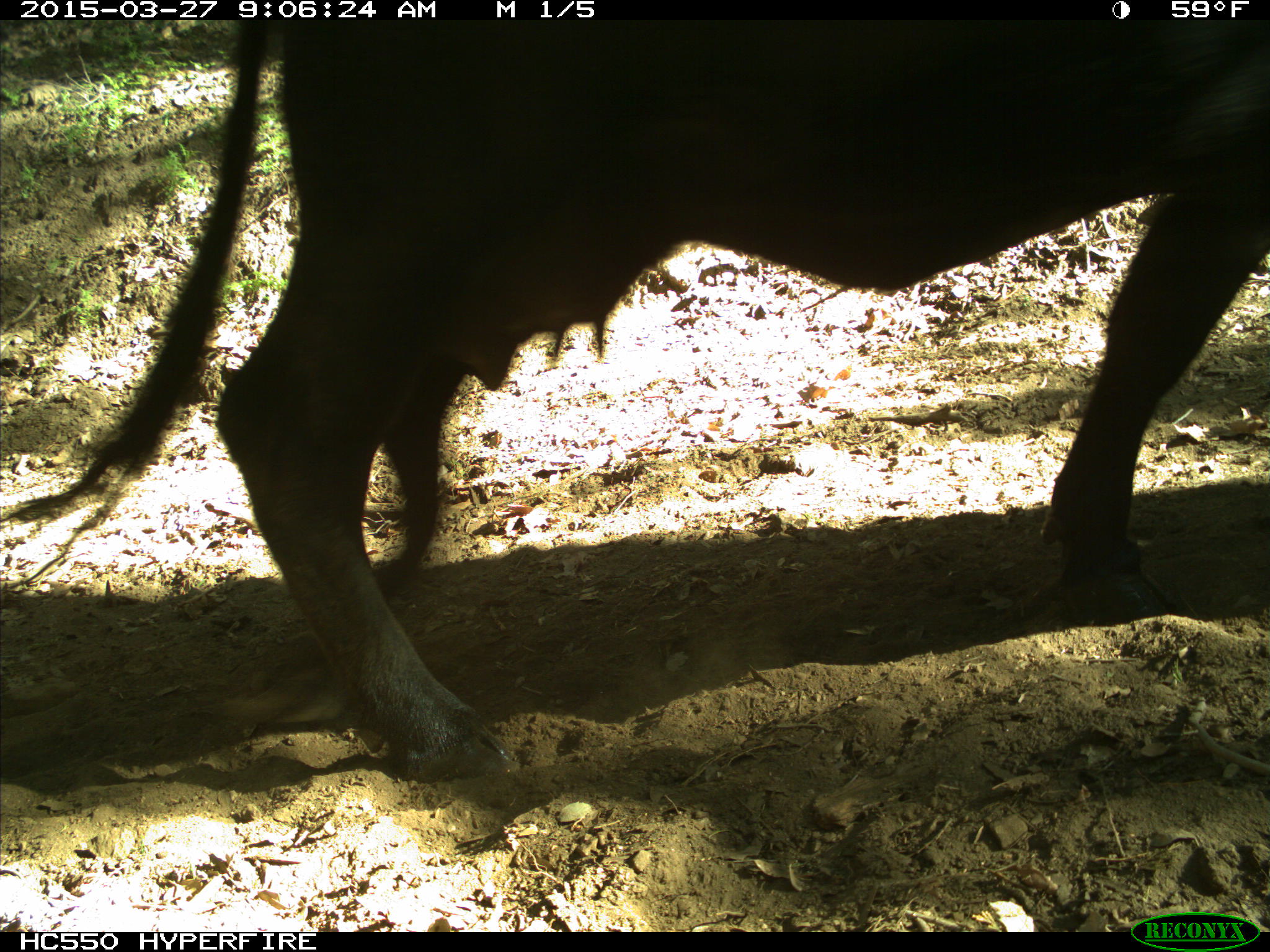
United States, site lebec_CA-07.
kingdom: Animalia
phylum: Chordata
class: Mammalia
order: Artiodactyla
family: Bovidae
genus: Bos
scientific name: Bos taurus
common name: domestic cow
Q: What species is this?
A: Bos taurus (domestic cow).